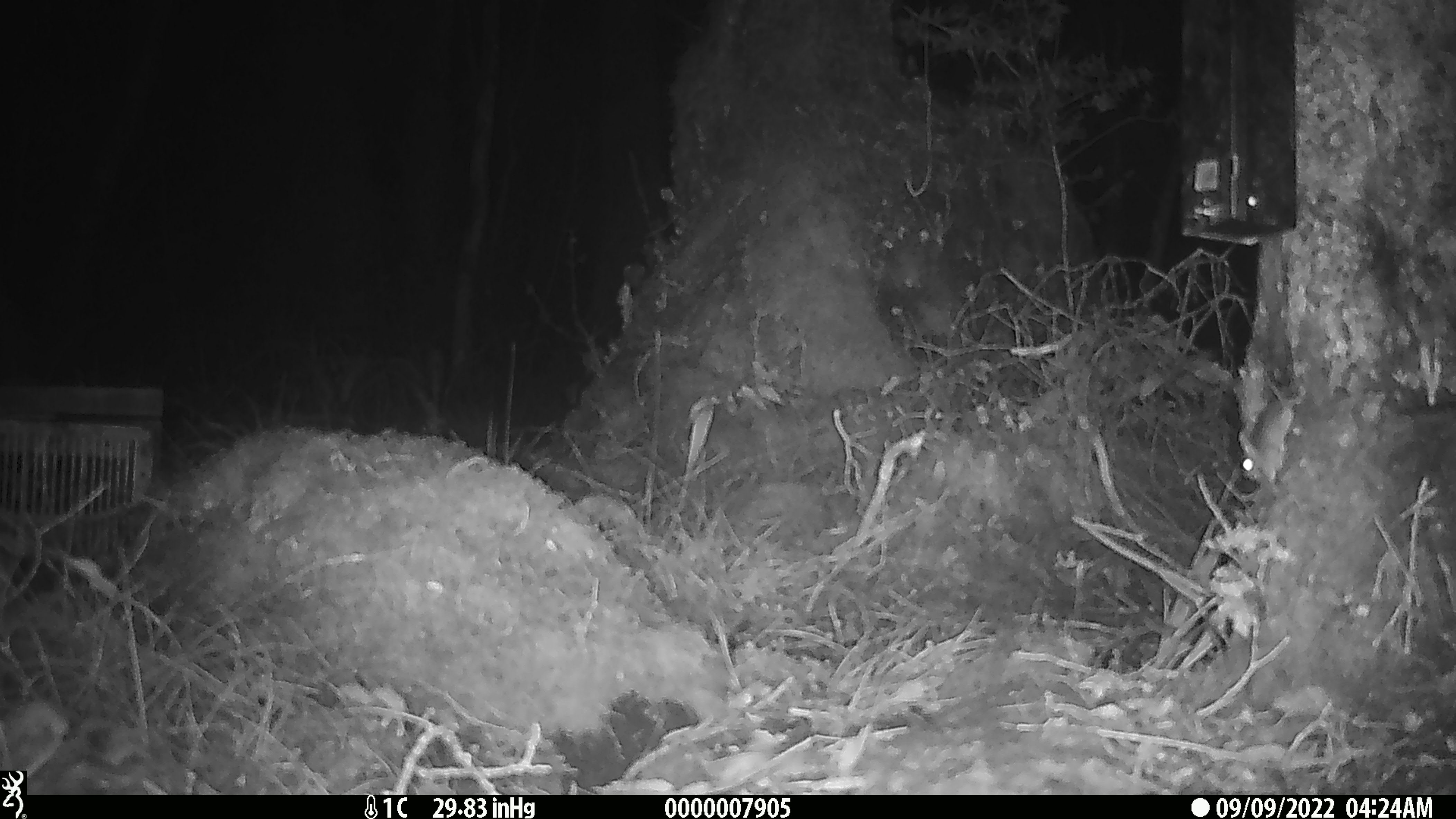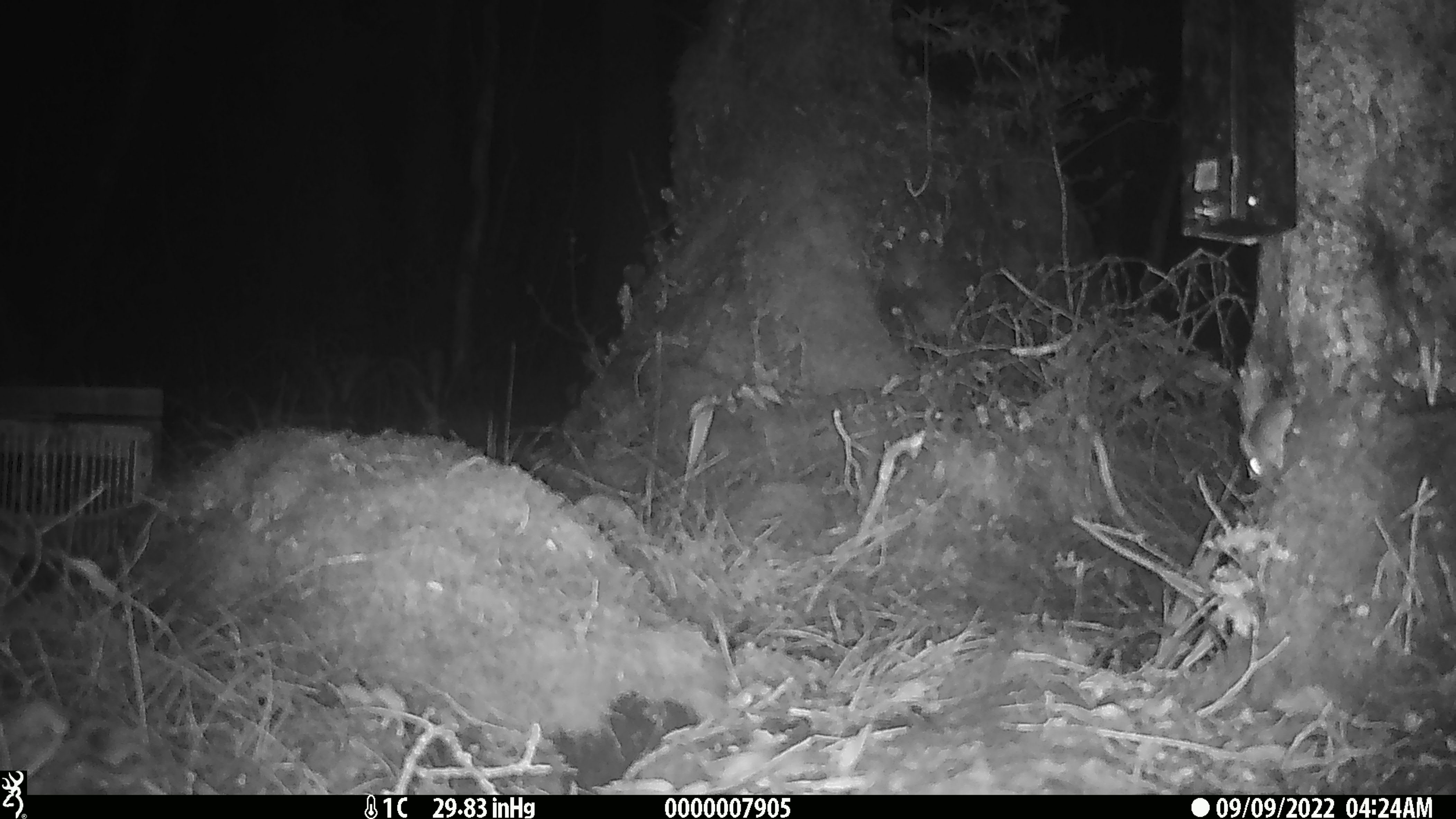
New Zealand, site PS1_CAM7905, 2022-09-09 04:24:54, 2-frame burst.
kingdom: Animalia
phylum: Chordata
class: Mammalia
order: Rodentia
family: Muridae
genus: Mus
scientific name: Mus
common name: mouse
Mouse (Mus).